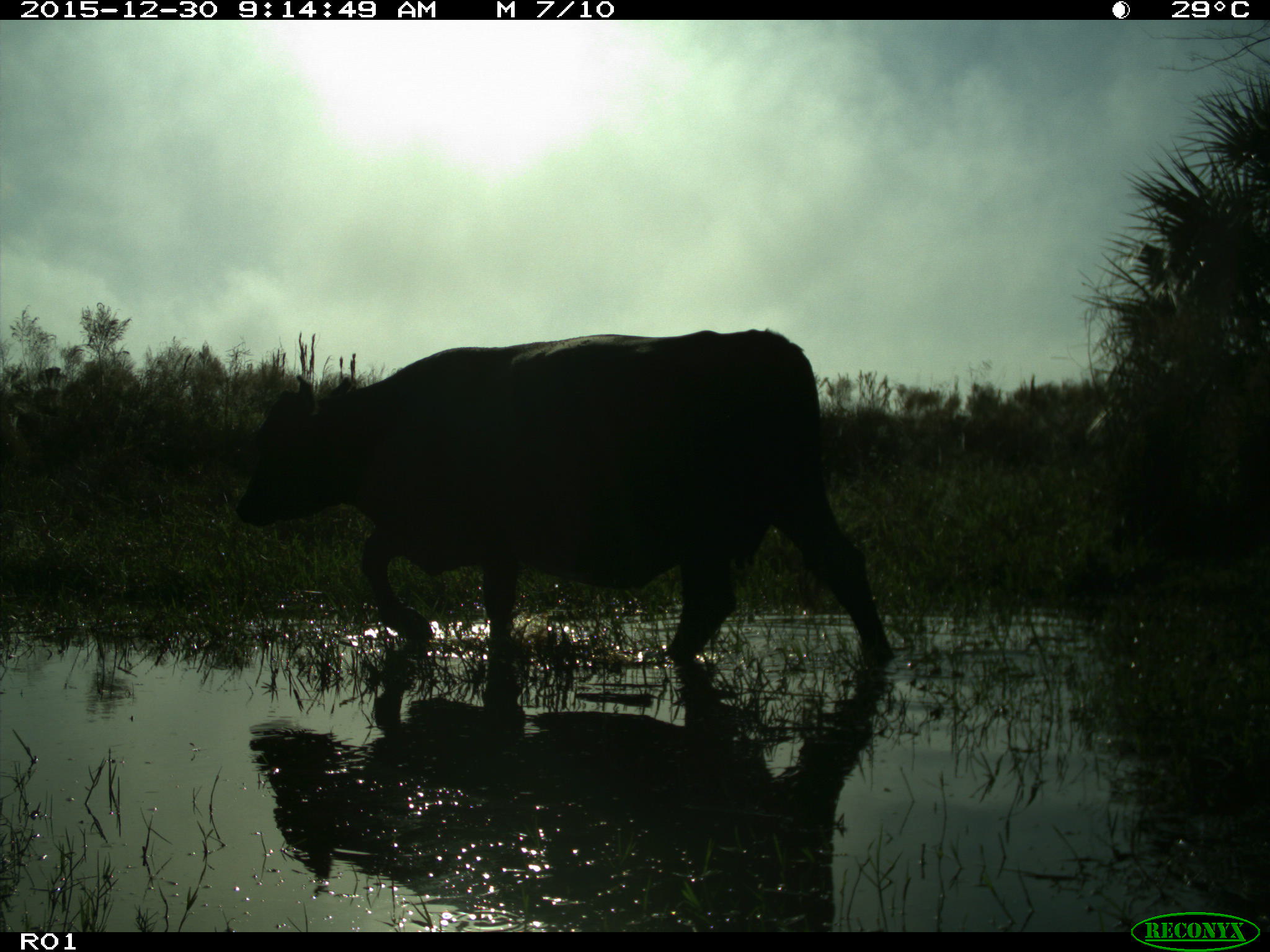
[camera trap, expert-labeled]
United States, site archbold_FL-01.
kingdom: Animalia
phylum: Chordata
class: Mammalia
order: Artiodactyla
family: Bovidae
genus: Bos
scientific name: Bos taurus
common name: domestic cow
Bos taurus (domestic cow).